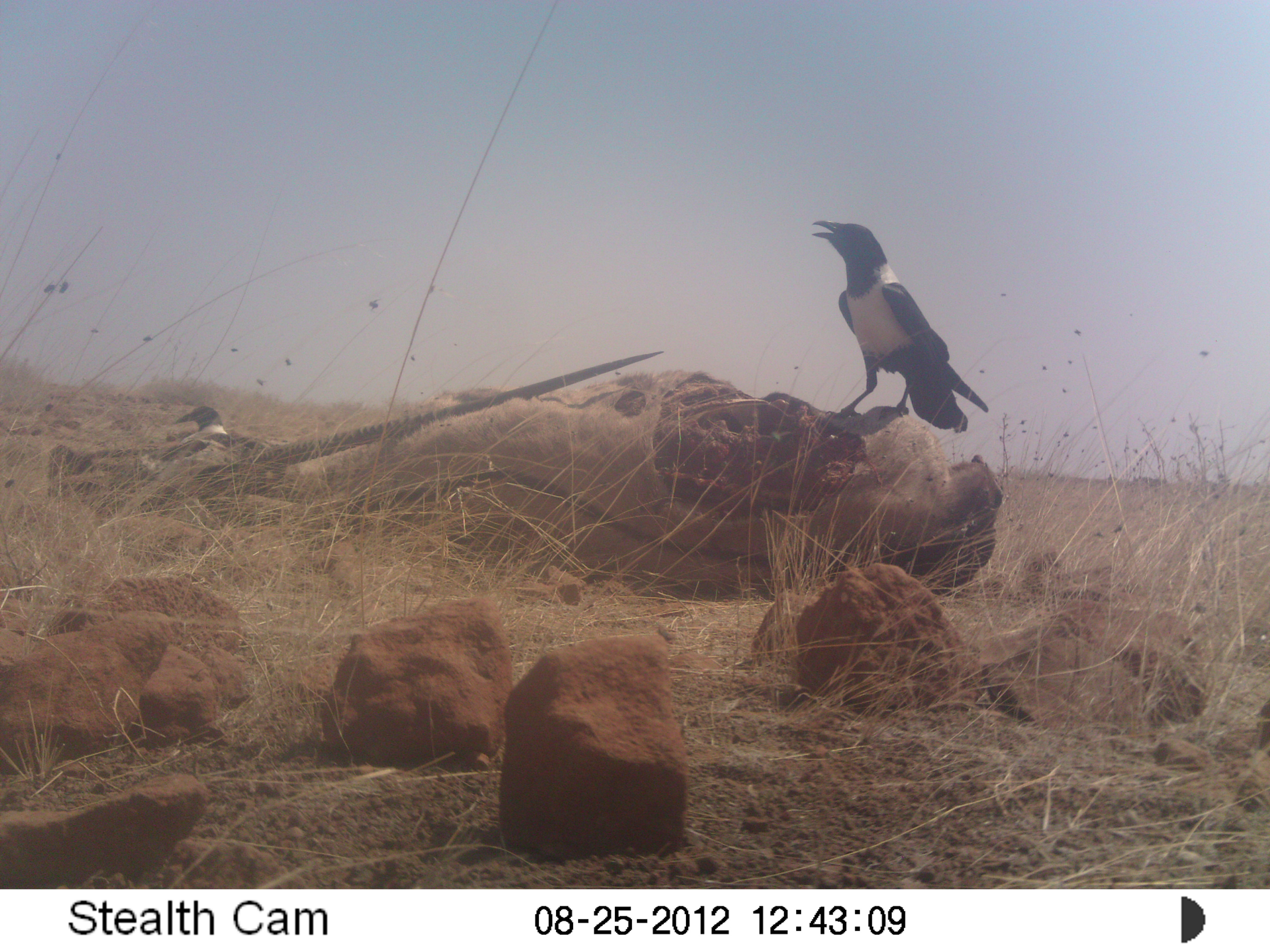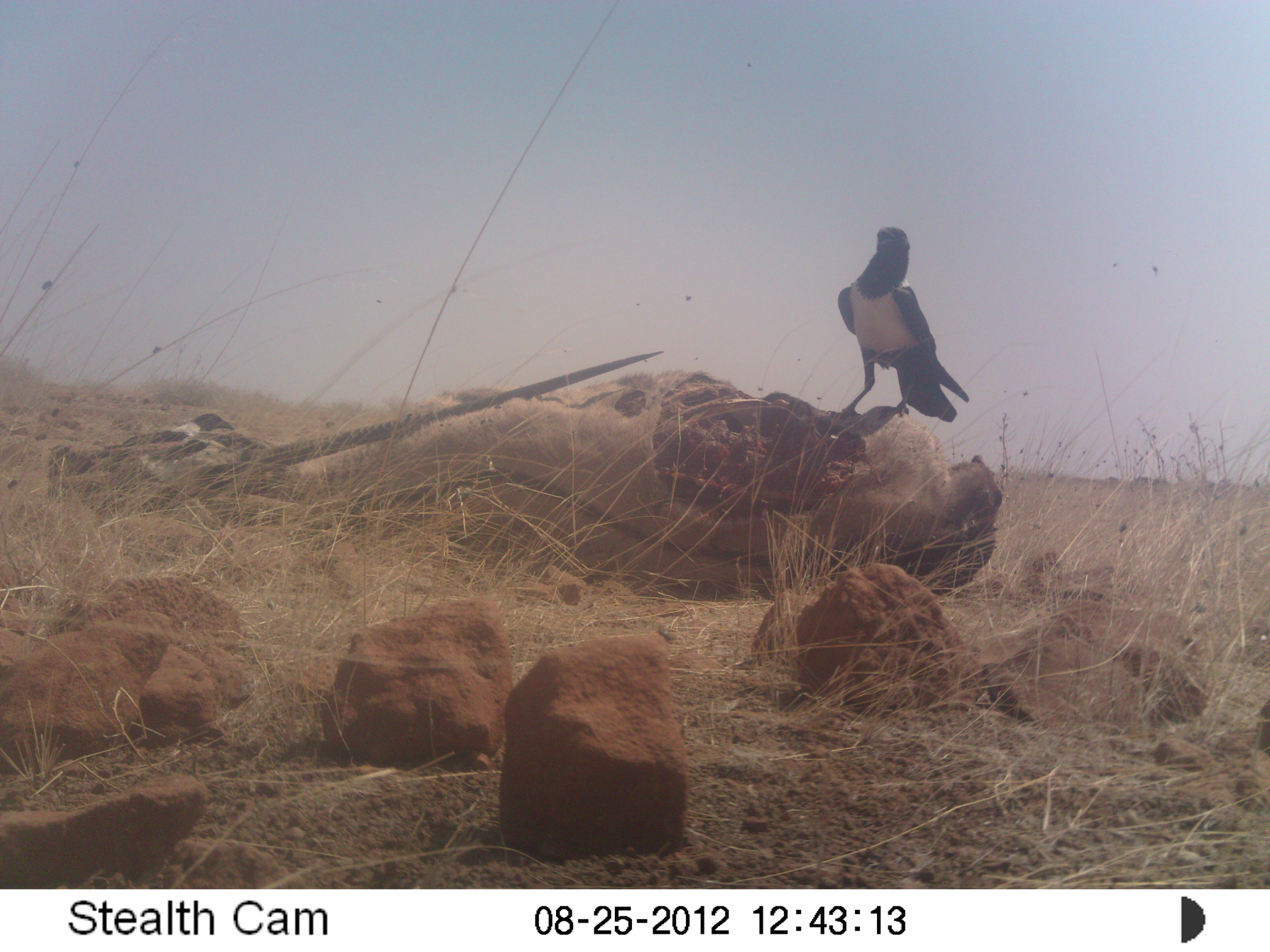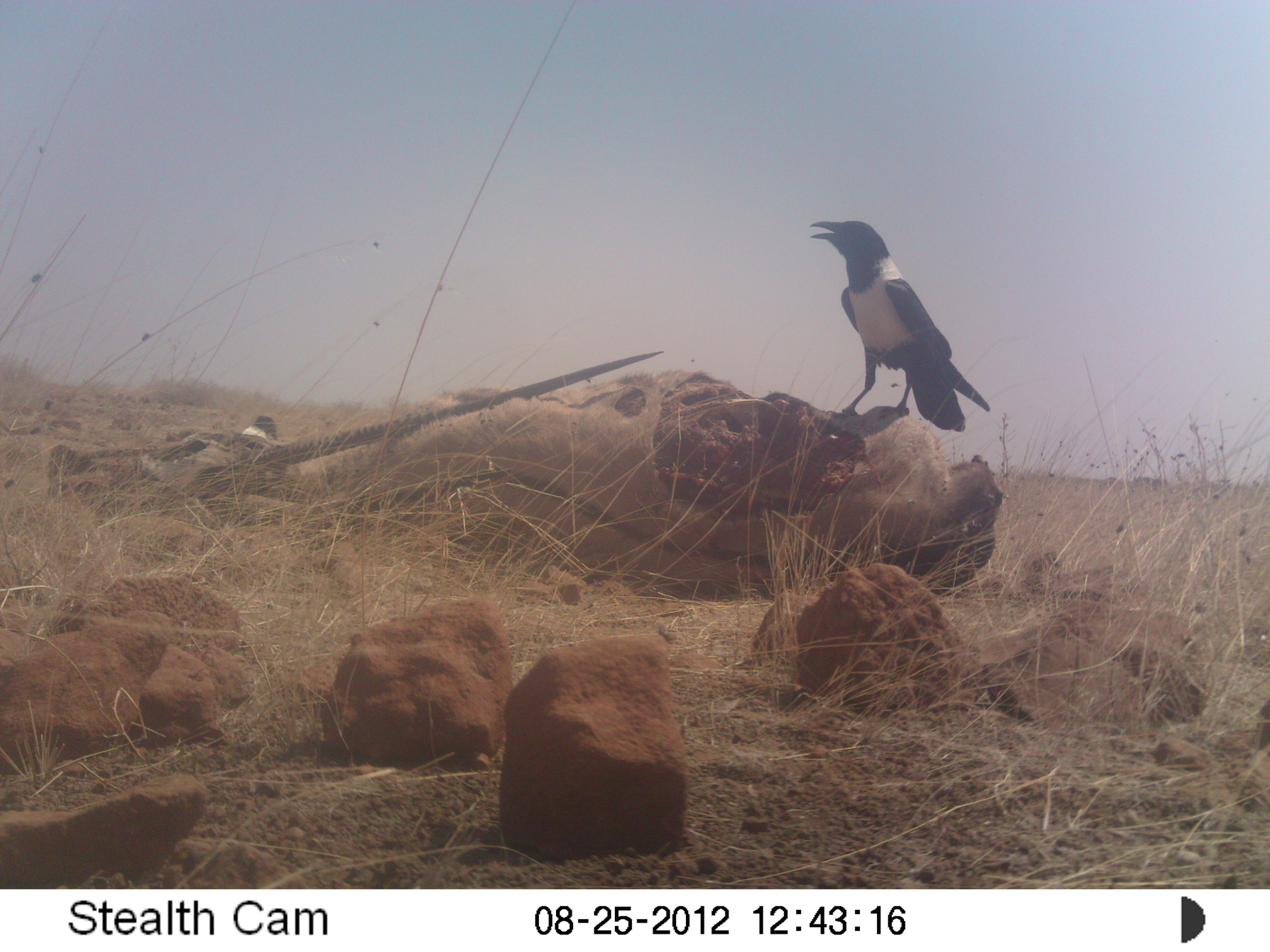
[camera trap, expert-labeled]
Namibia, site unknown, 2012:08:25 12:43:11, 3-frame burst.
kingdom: Animalia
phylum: Chordata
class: Aves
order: Passeriformes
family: Corvidae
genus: Corvus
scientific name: Corvus albus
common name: pied crow